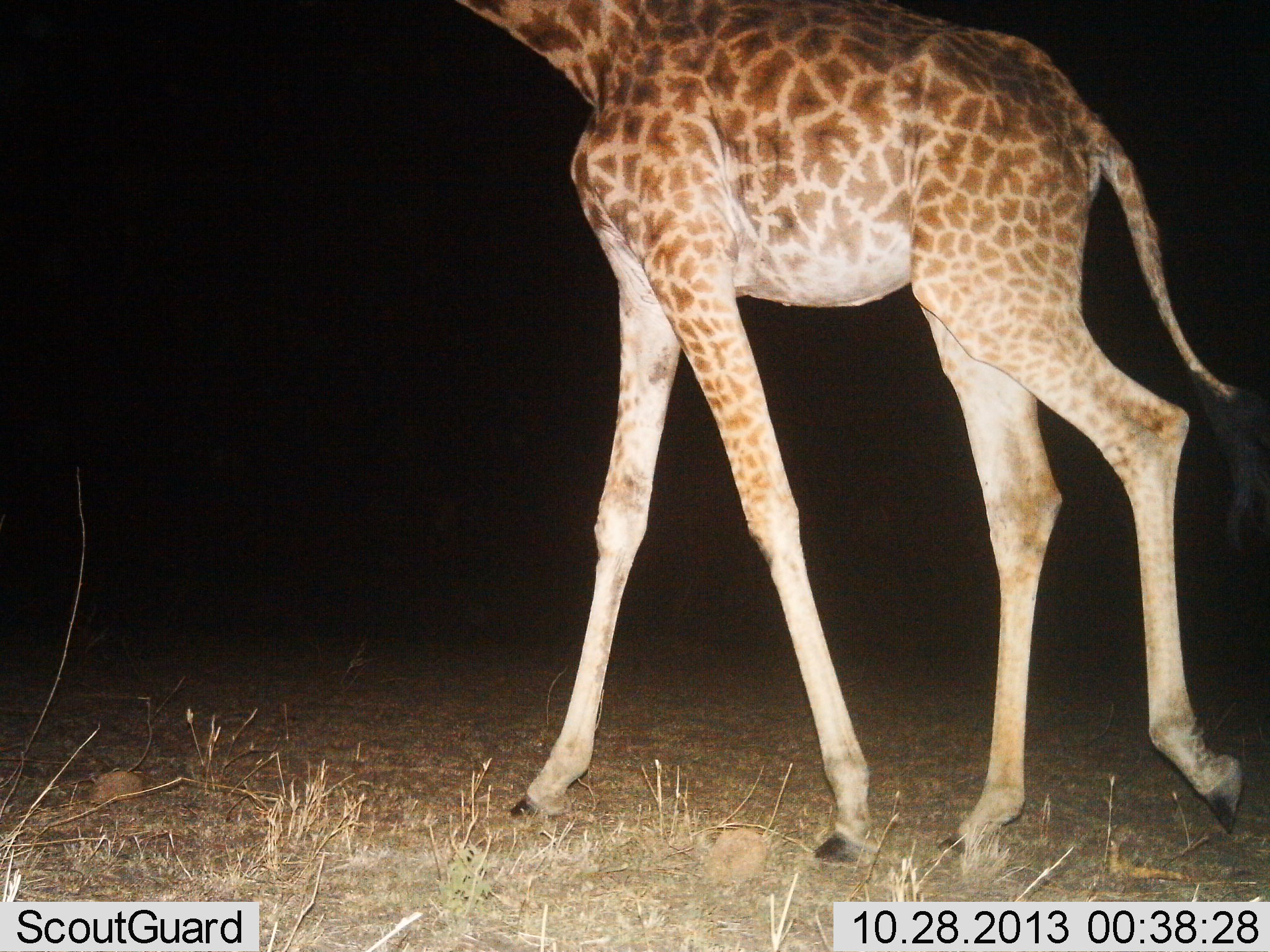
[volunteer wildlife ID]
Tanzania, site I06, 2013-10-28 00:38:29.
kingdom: Animalia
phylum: Chordata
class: Mammalia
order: Artiodactyla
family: Giraffidae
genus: Giraffa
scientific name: Giraffa camelopardalis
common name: giraffe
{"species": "giraffe (Giraffa camelopardalis)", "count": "1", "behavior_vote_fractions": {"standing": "0%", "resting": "0%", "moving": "100%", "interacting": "0%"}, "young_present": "0%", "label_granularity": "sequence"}